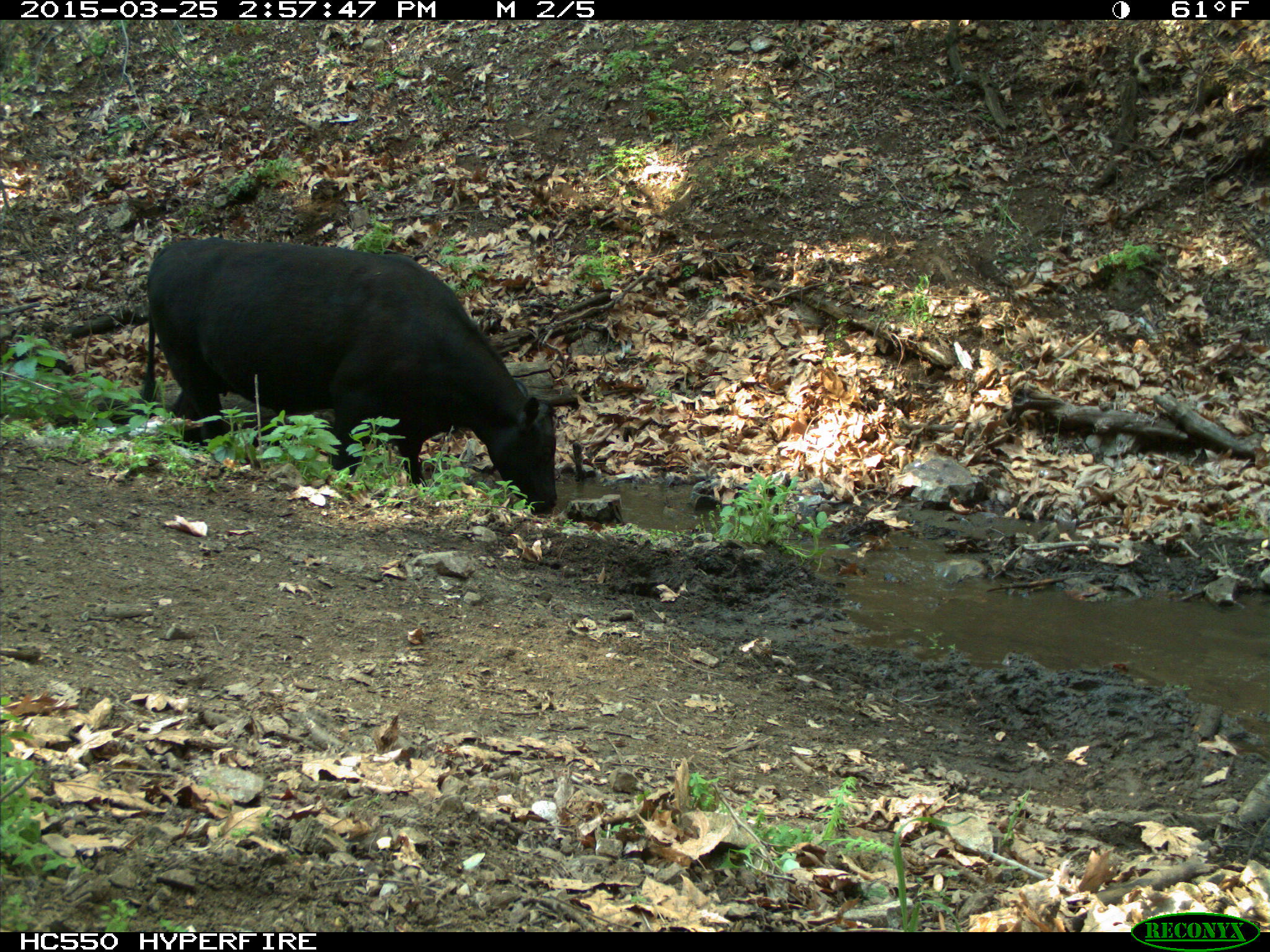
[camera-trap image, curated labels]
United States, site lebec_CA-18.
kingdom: Animalia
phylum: Chordata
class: Mammalia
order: Artiodactyla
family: Bovidae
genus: Bos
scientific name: Bos taurus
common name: domestic cow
Bos taurus (domestic cow).